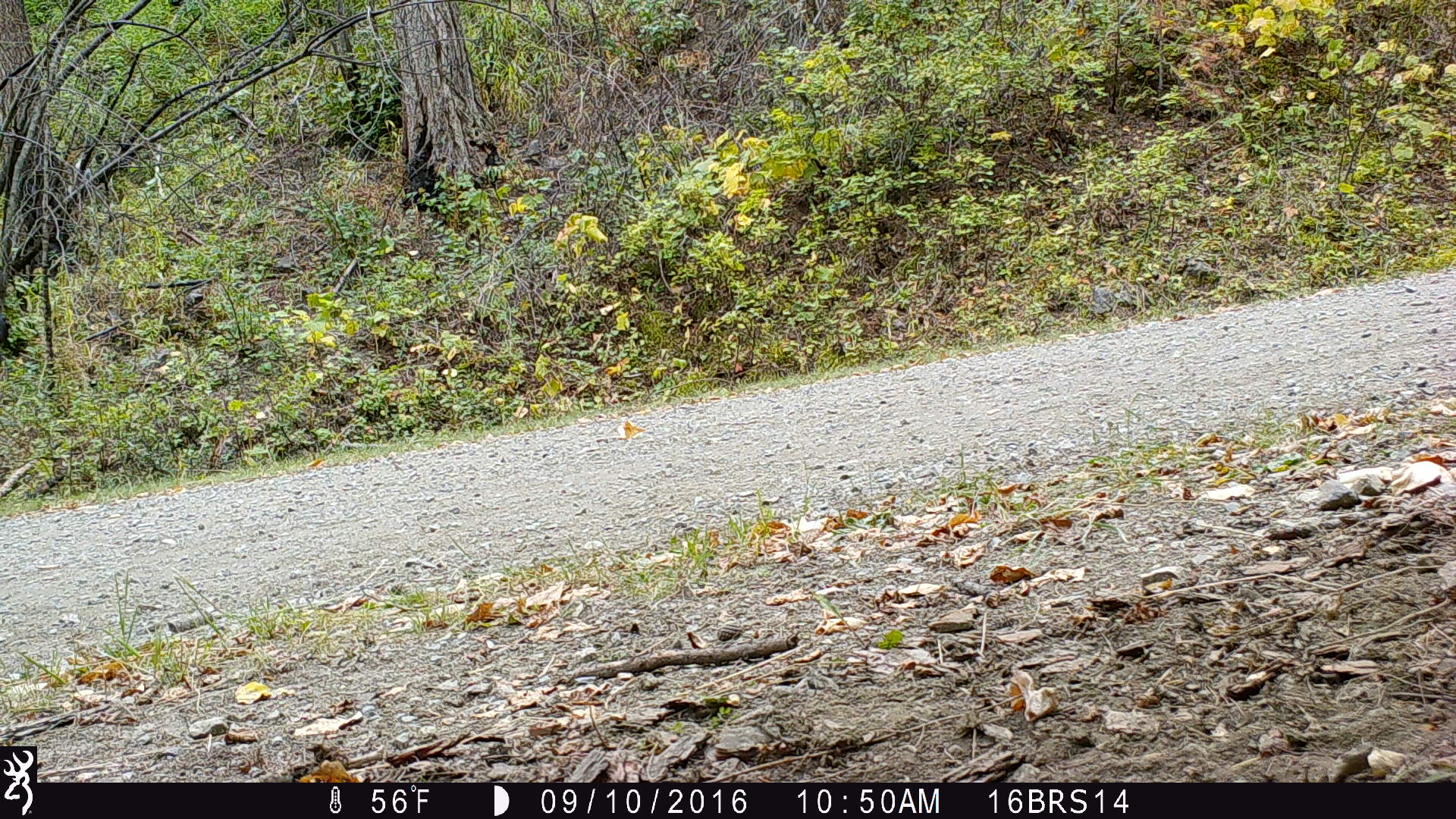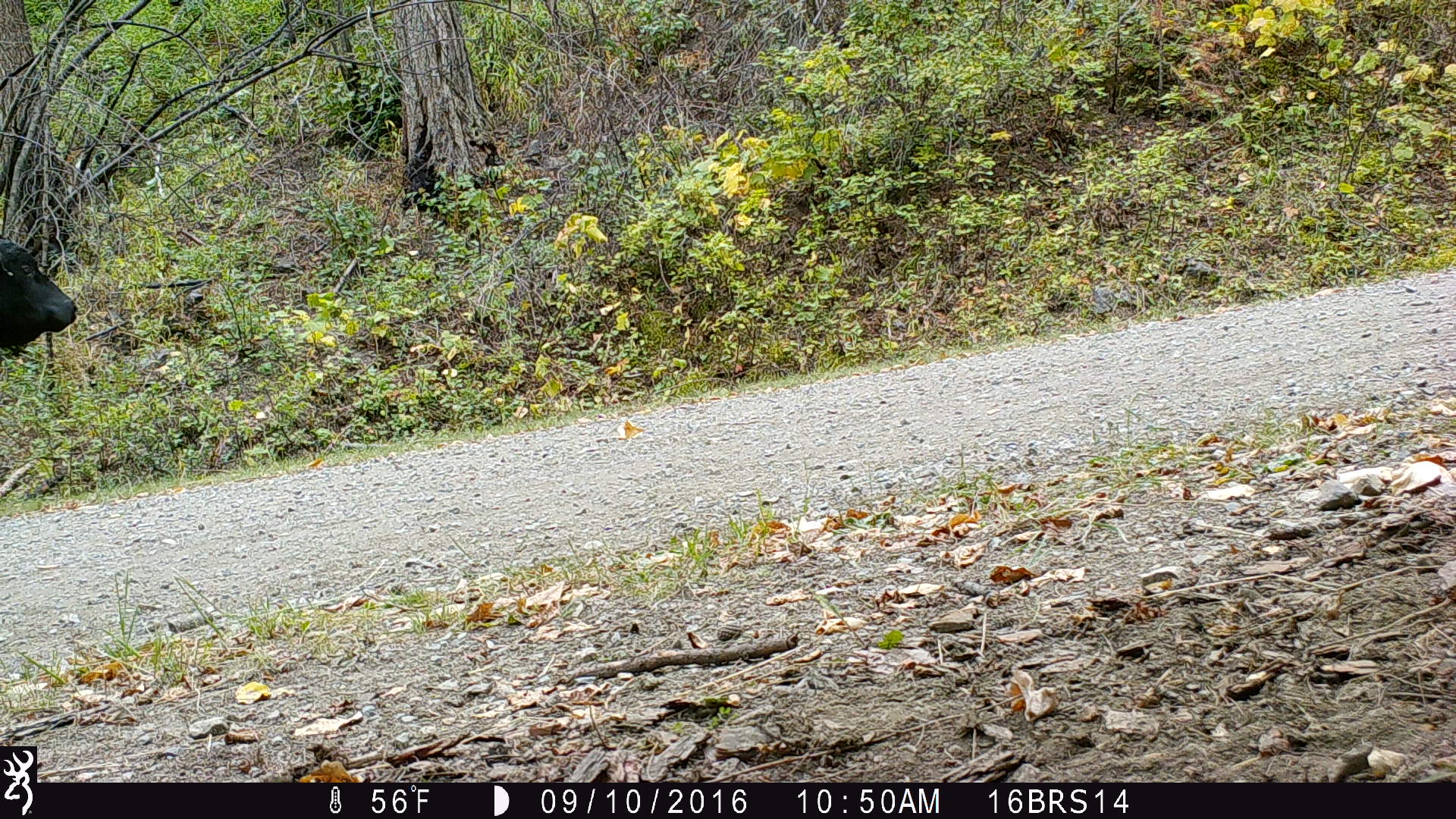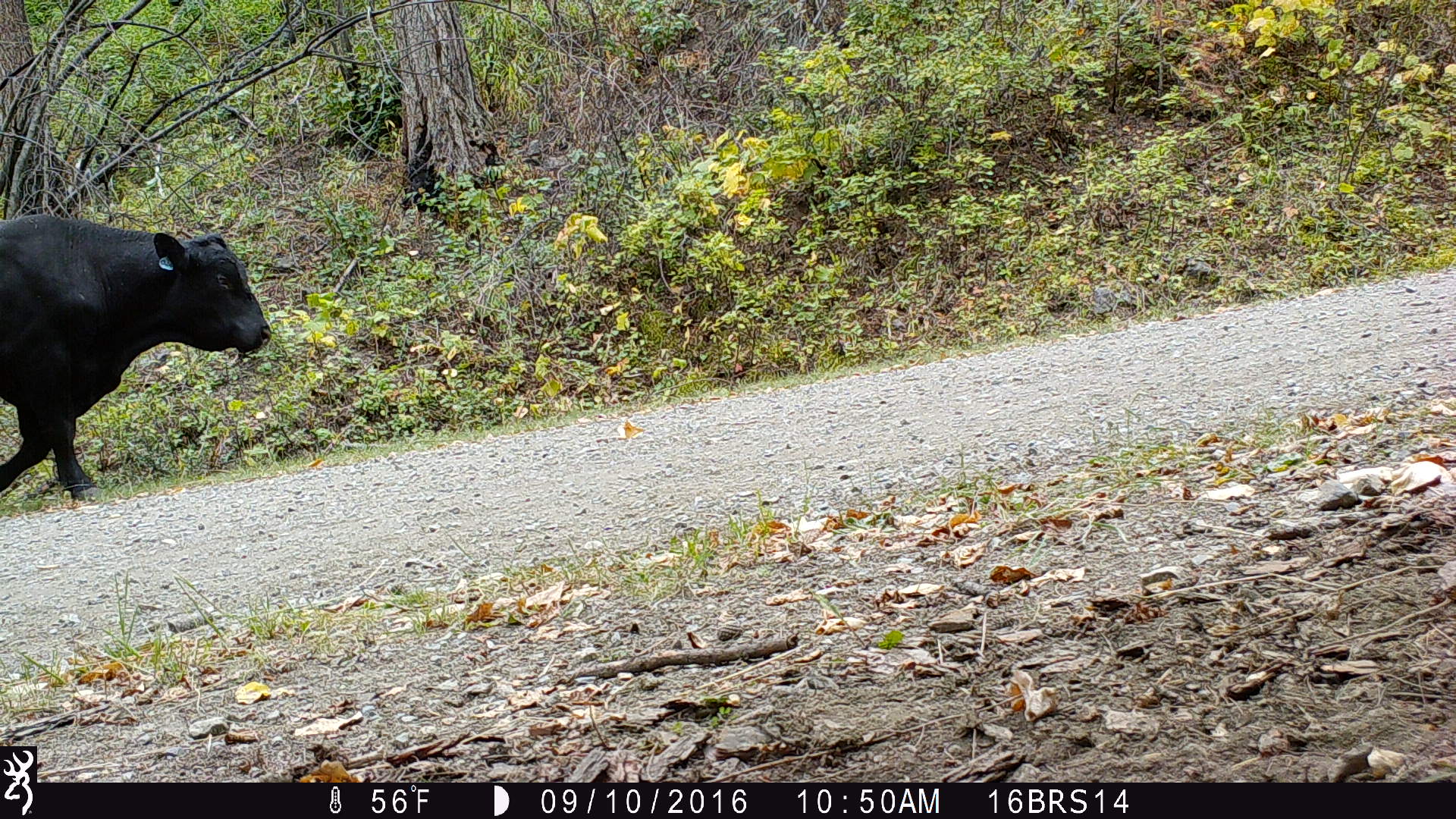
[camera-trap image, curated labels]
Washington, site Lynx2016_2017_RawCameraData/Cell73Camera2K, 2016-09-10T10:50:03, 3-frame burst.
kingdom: Animalia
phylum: Chordata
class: Mammalia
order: Artiodactyla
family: Bovidae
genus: Bos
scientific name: Bos taurus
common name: domestic cattle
Domestic cattle (Bos taurus). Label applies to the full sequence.